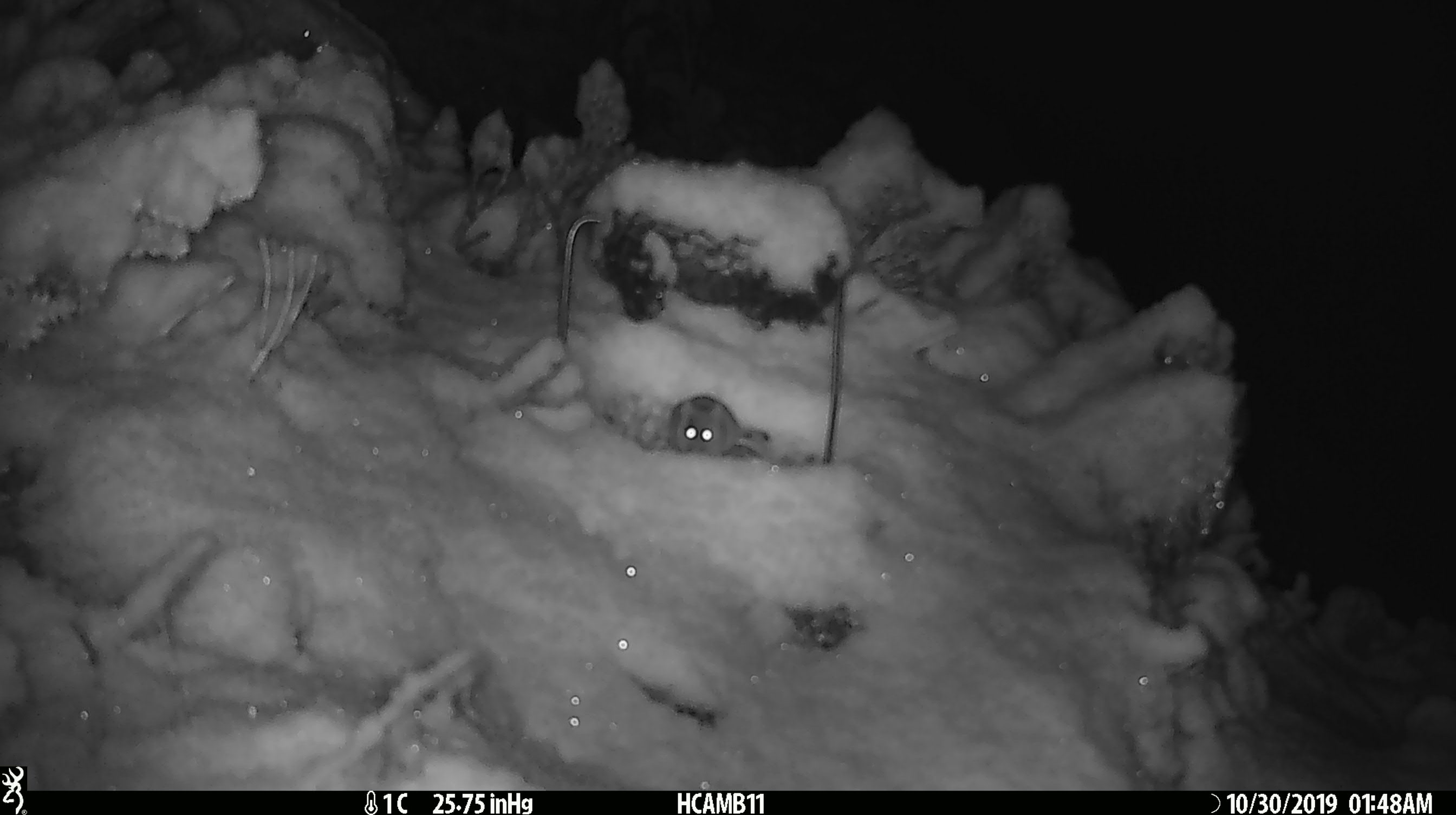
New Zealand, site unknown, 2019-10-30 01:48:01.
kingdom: Animalia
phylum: Chordata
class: Mammalia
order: Rodentia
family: Muridae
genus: Mus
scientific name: Mus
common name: mouse